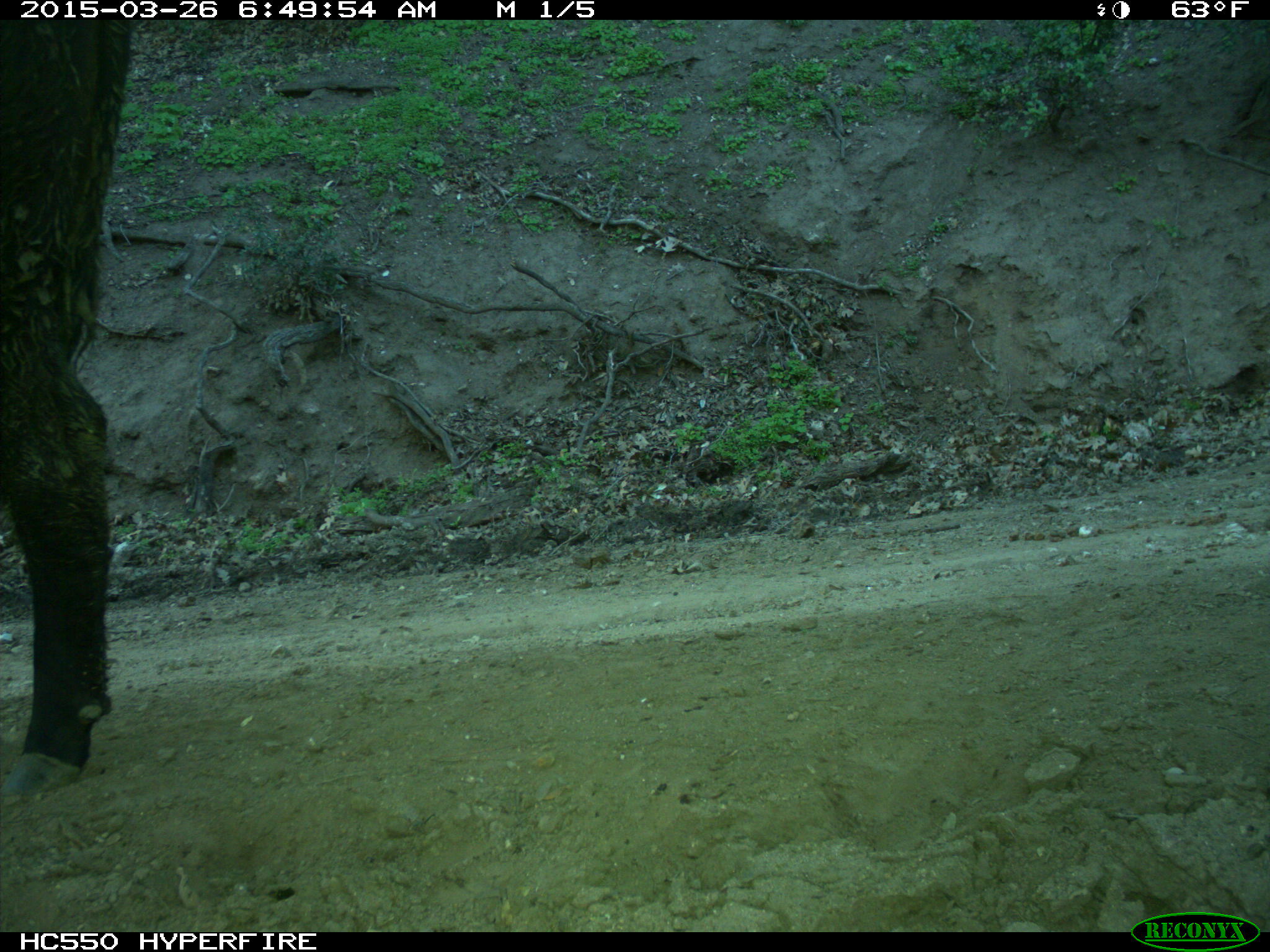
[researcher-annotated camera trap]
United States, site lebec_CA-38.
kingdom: Animalia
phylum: Chordata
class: Mammalia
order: Artiodactyla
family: Bovidae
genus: Bos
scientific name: Bos taurus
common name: domestic cow